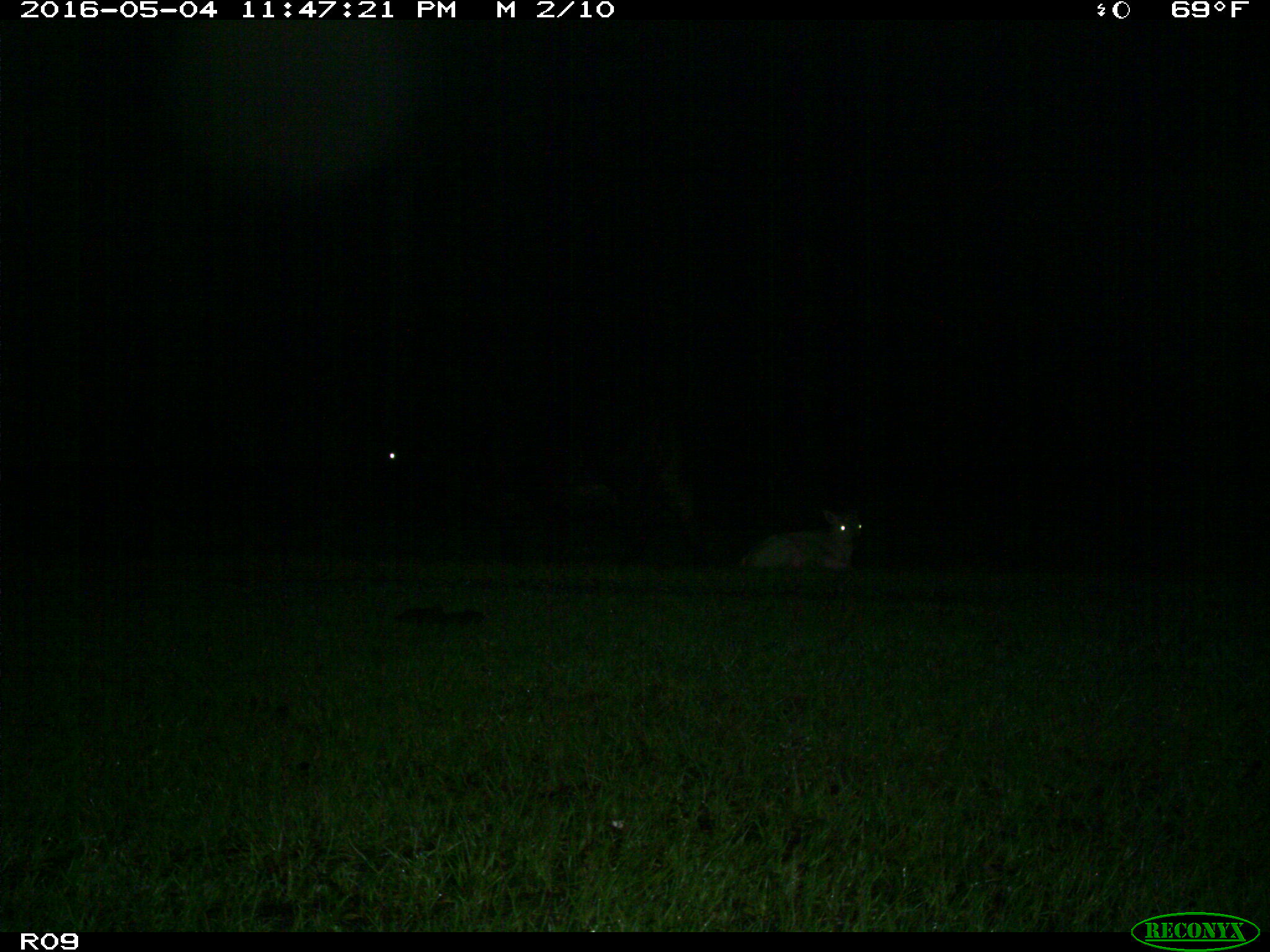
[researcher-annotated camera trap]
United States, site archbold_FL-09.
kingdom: Animalia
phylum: Chordata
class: Mammalia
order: Artiodactyla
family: Bovidae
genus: Bos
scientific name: Bos taurus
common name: domestic cow